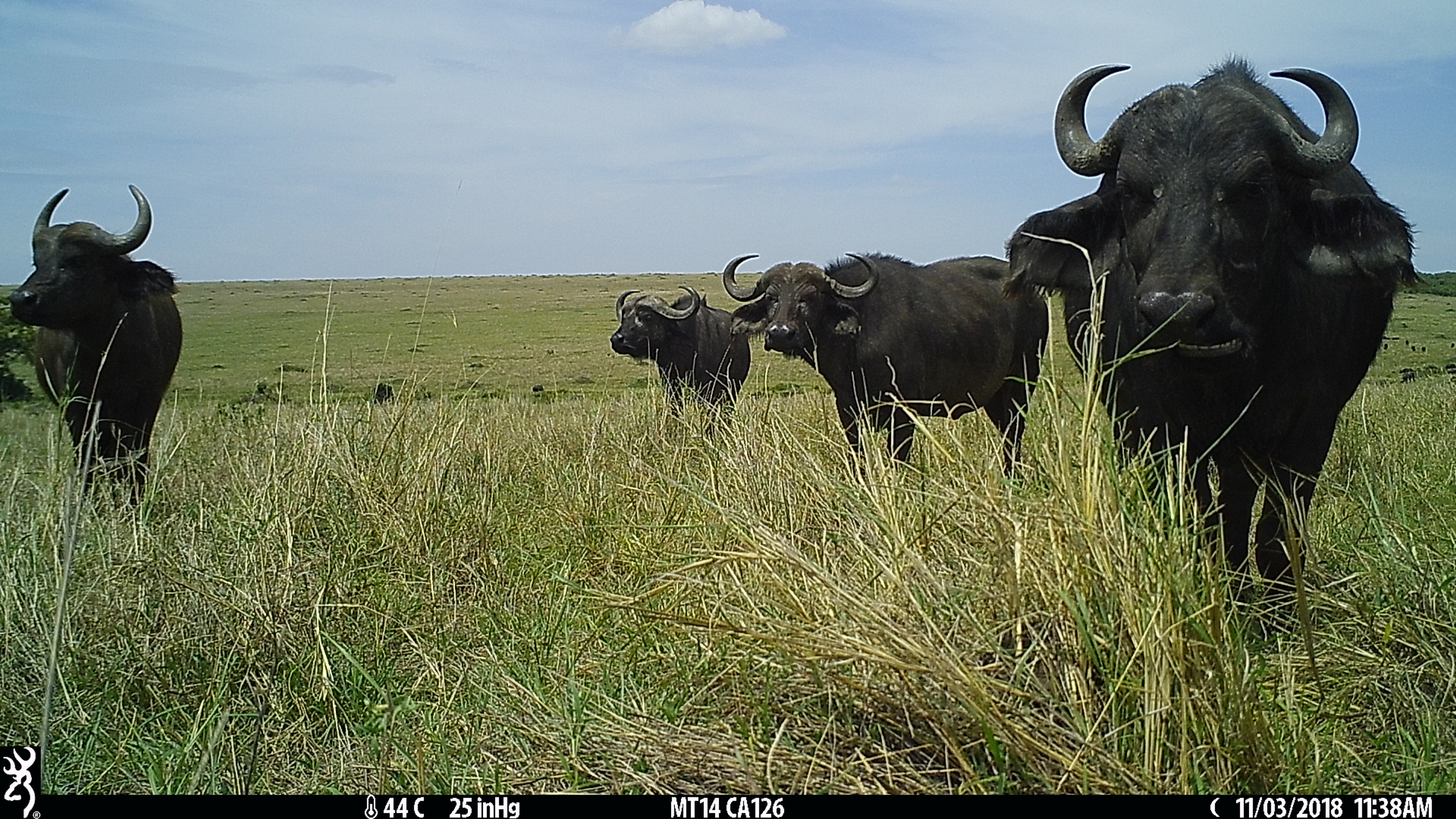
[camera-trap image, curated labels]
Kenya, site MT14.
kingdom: Animalia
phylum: Chordata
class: Mammalia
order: Artiodactyla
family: Bovidae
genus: Syncerus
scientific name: Syncerus caffer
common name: buffalo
Buffalo (Syncerus caffer).